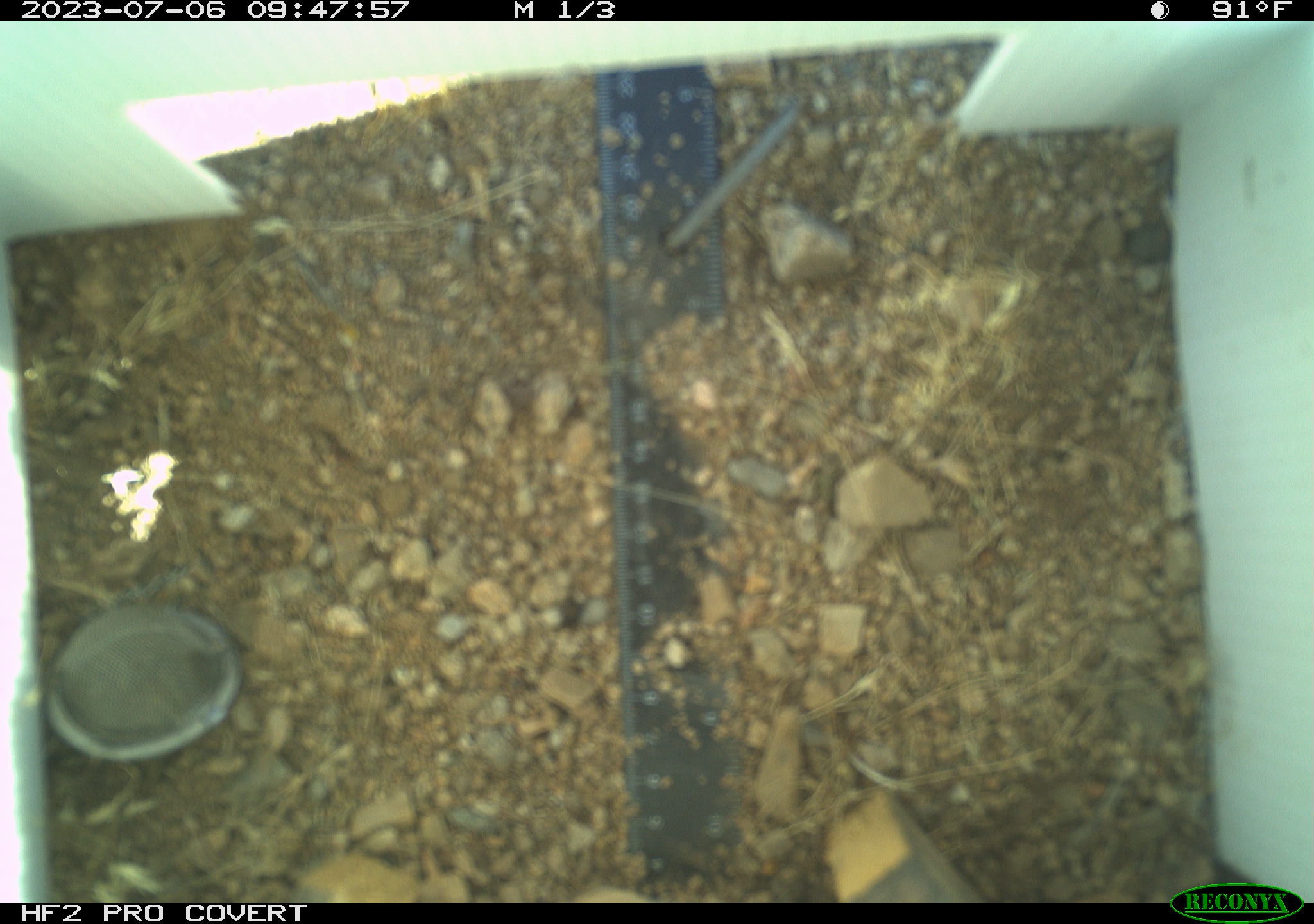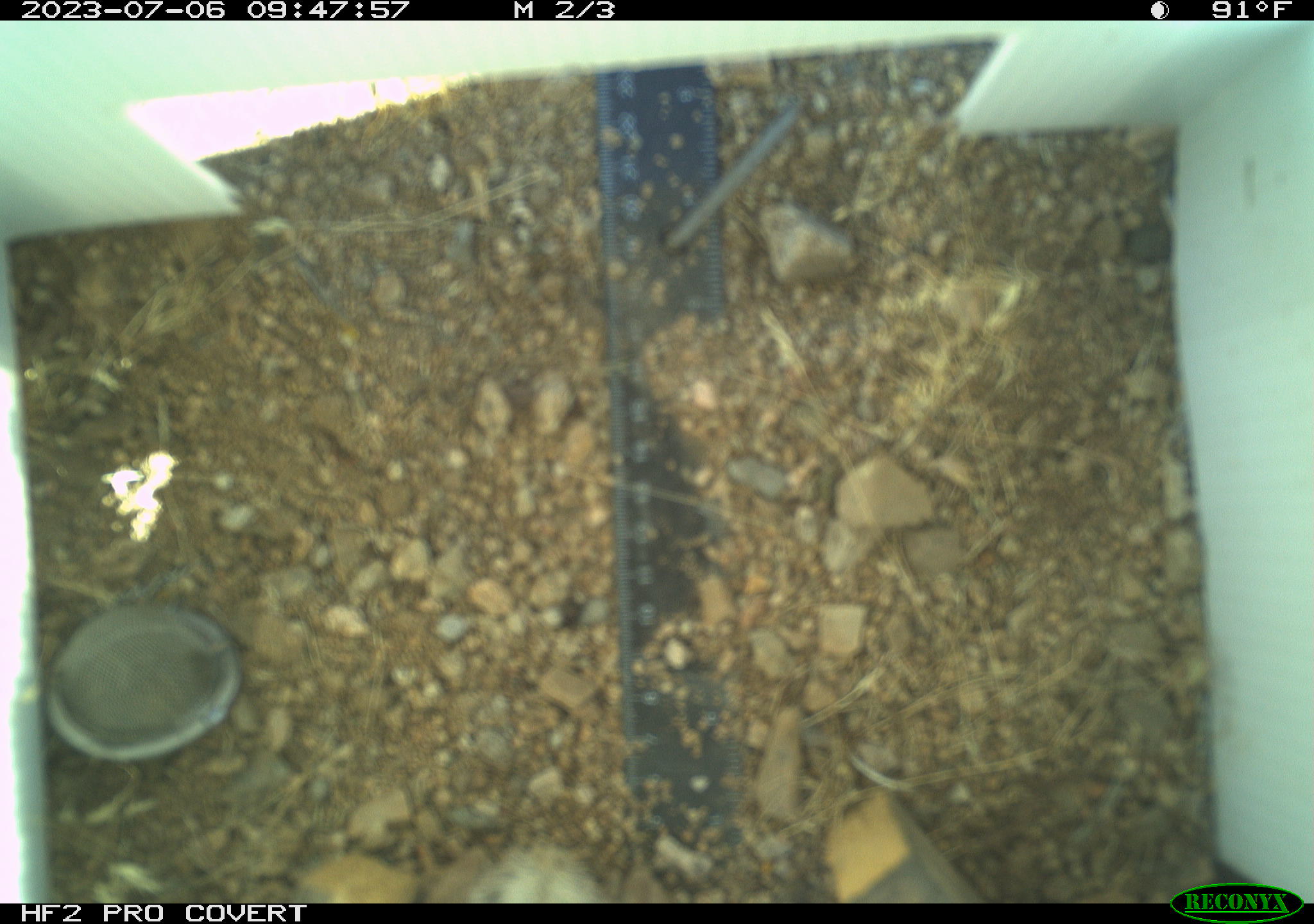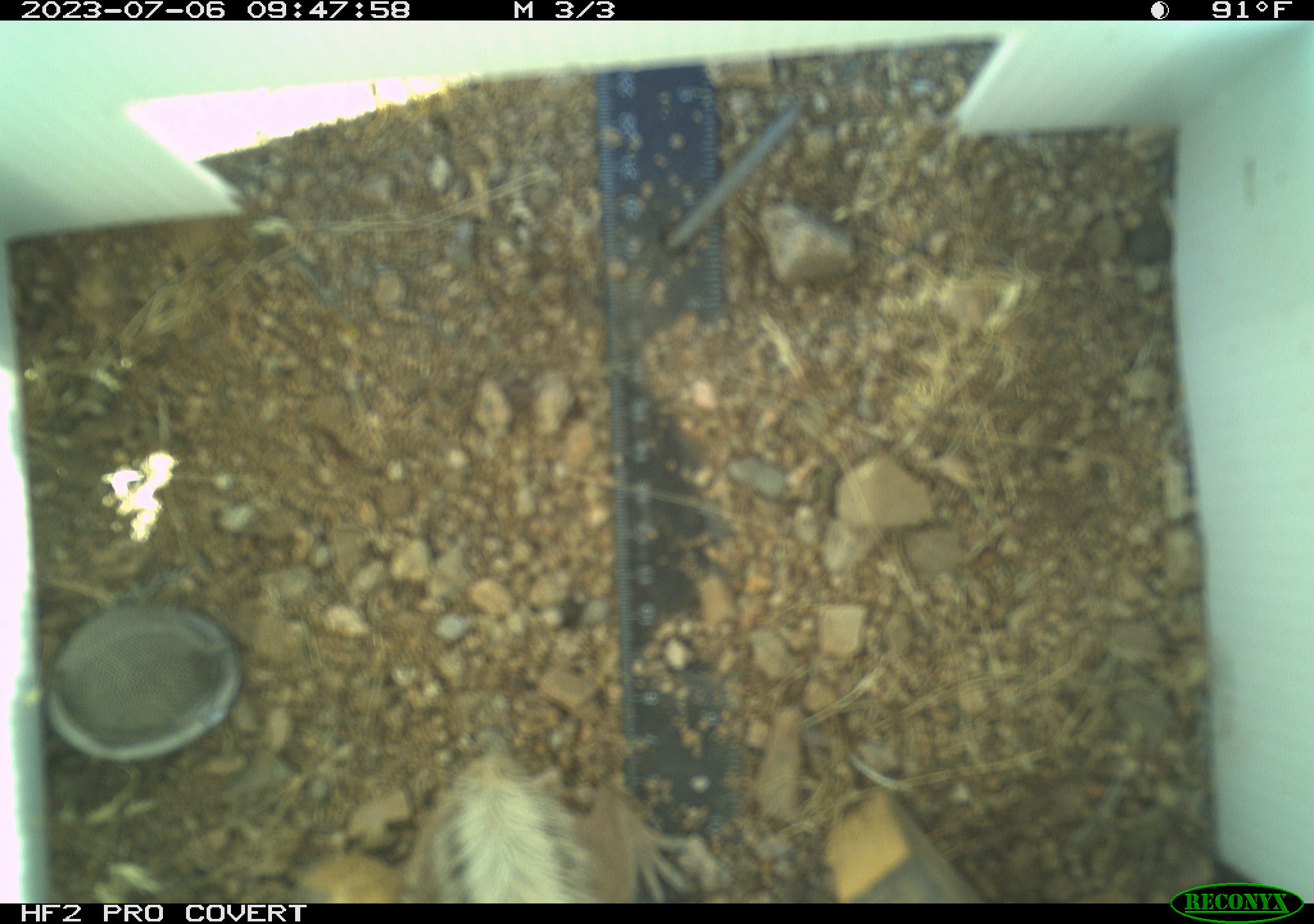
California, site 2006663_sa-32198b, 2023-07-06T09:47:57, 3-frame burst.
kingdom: Animalia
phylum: Chordata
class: Mammalia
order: Rodentia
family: Sciuridae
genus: Ammospermophilus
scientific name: Ammospermophilus leucurus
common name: white-tailed antelope squirrel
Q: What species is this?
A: White-tailed antelope squirrel (Ammospermophilus leucurus).